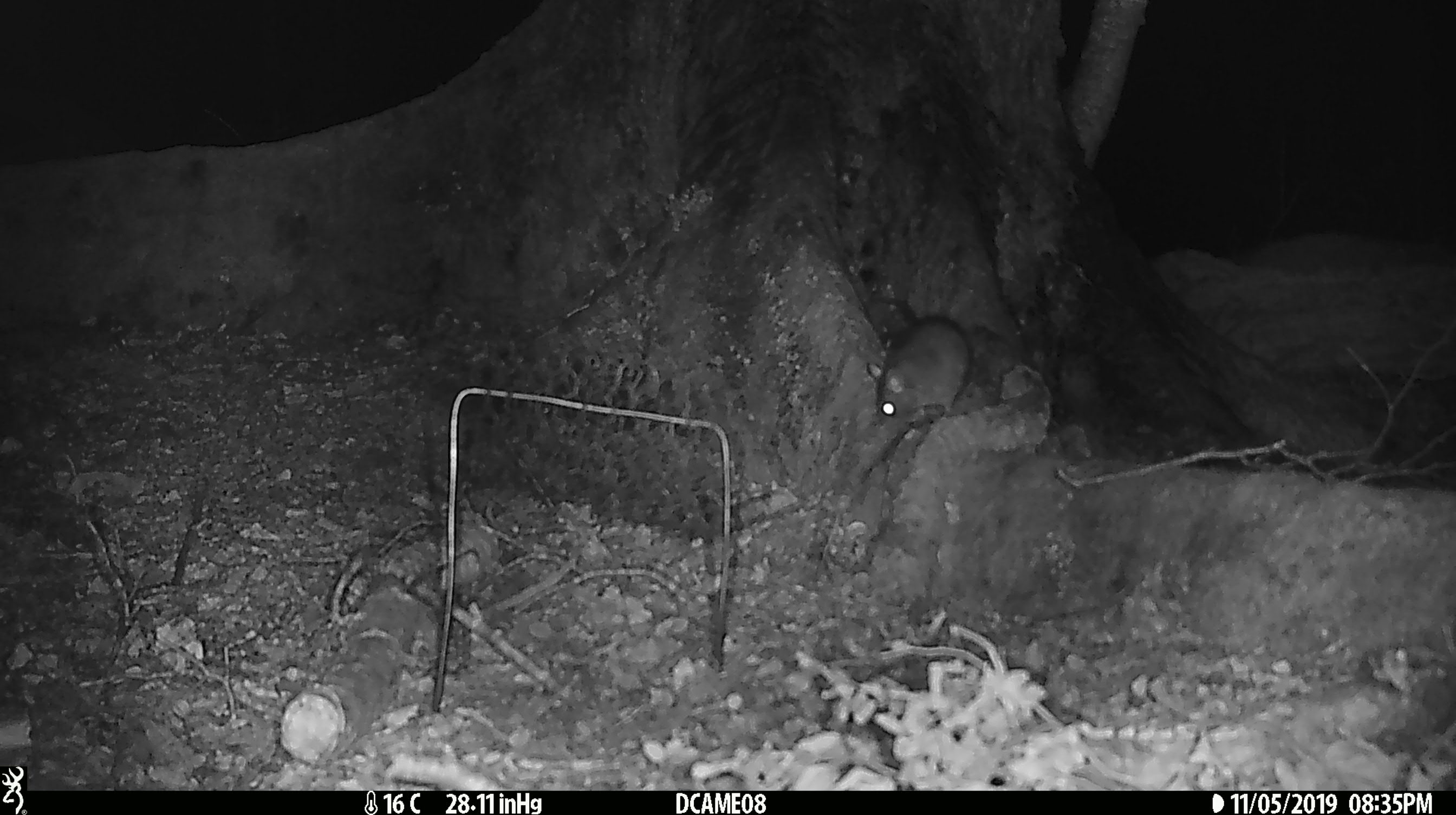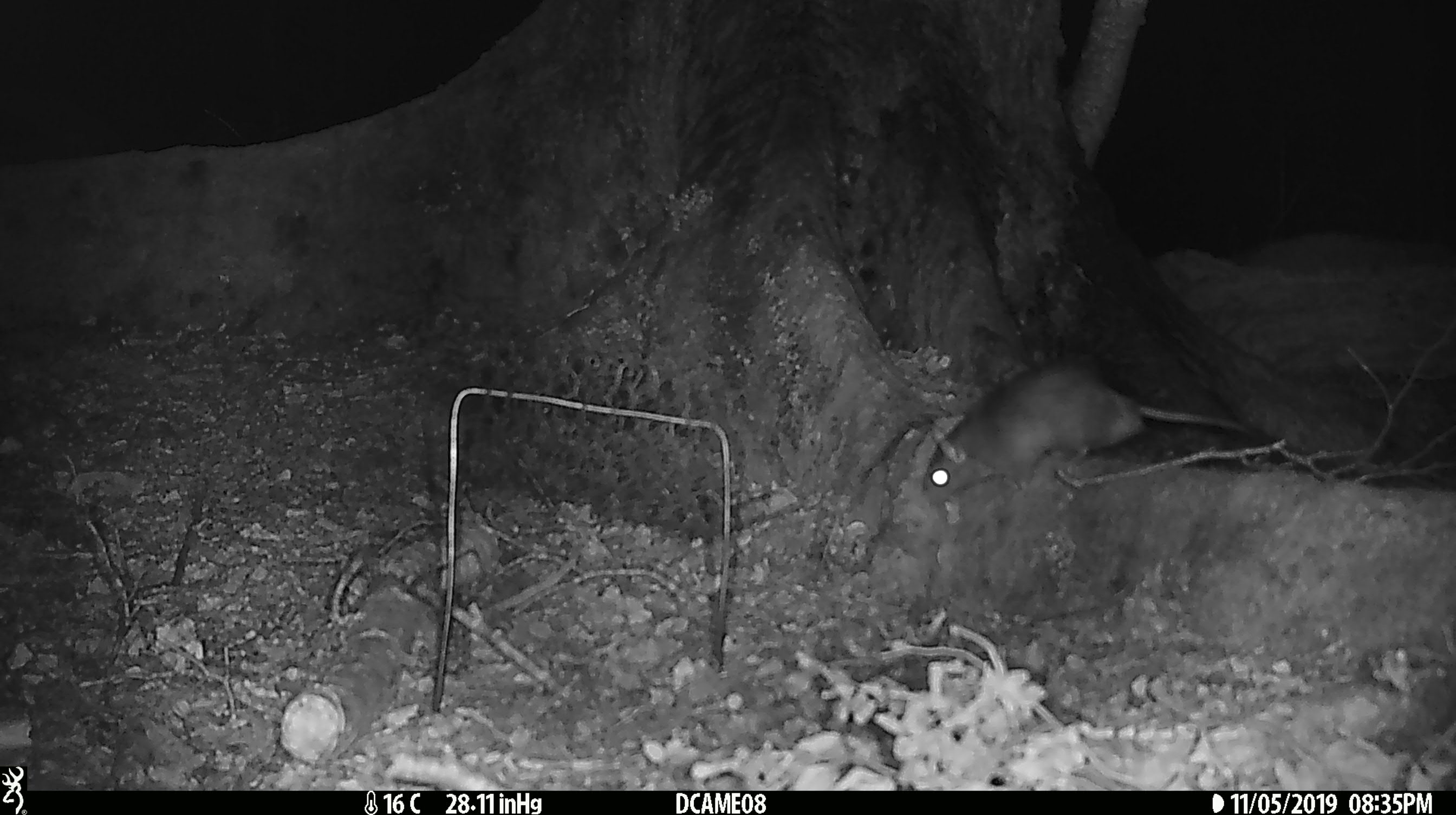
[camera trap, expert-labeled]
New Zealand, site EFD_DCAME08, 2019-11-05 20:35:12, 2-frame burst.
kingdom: Animalia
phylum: Chordata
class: Mammalia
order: Rodentia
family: Muridae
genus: Rattus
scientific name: Rattus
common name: rat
Rat (Rattus).